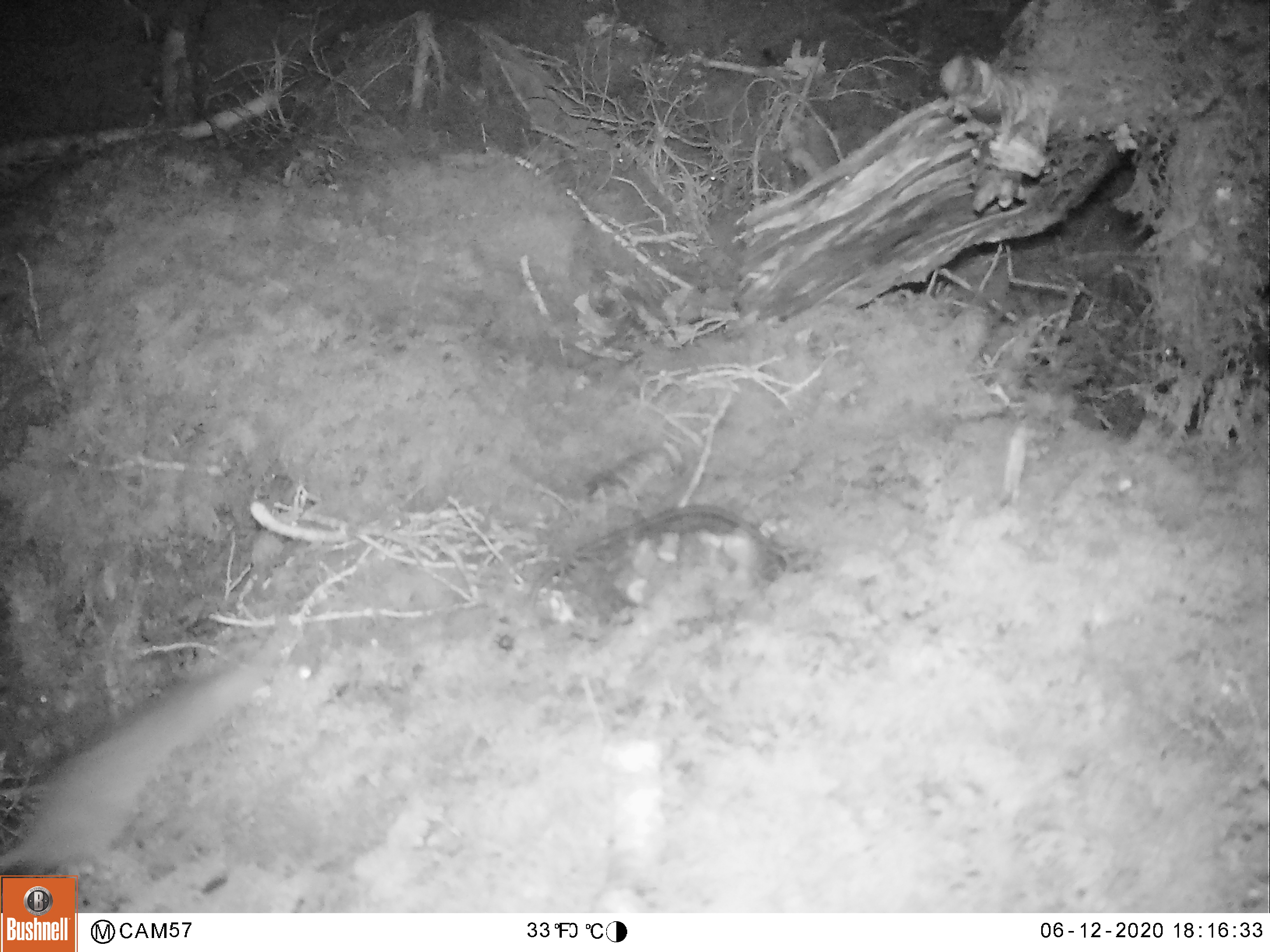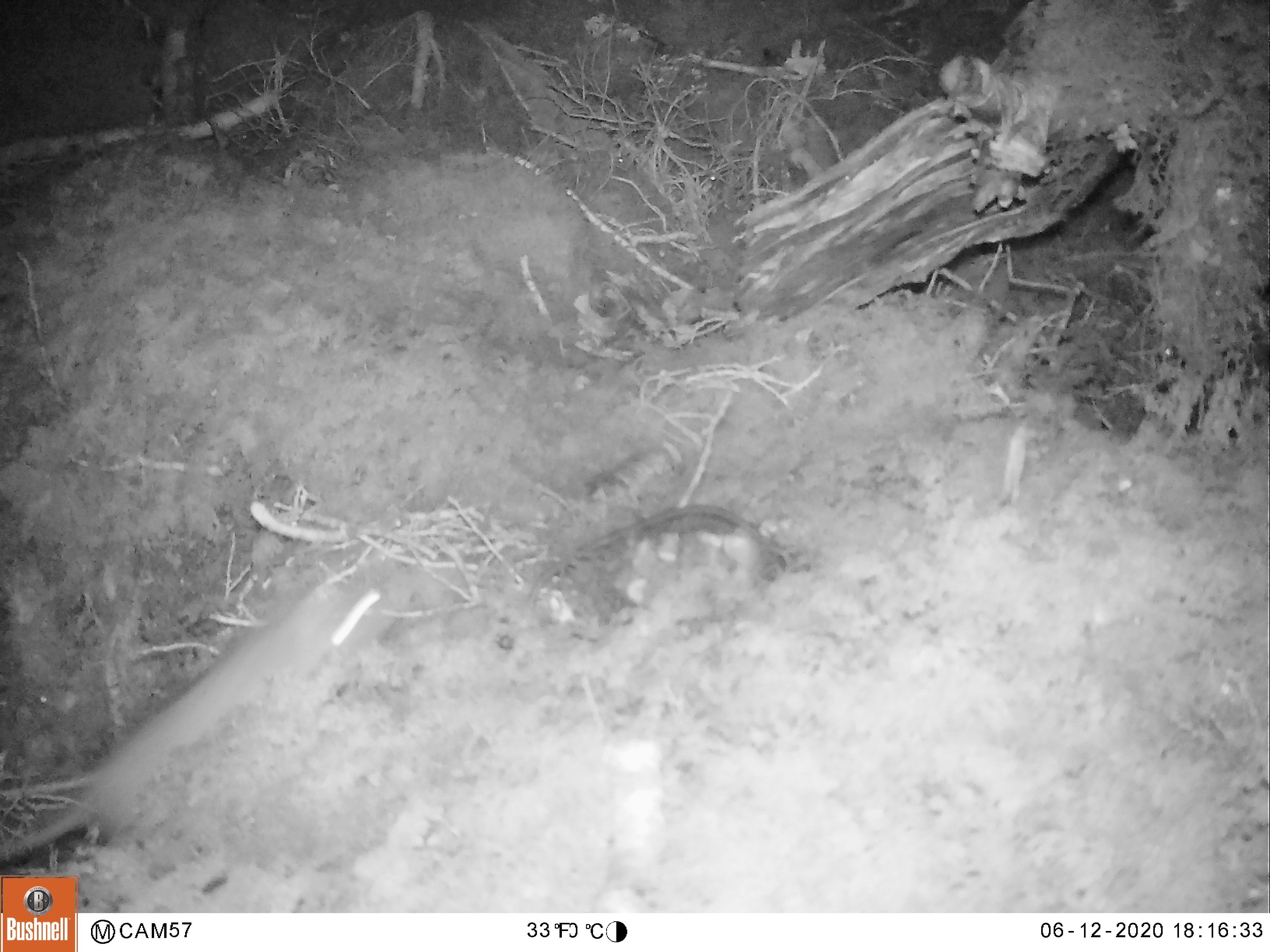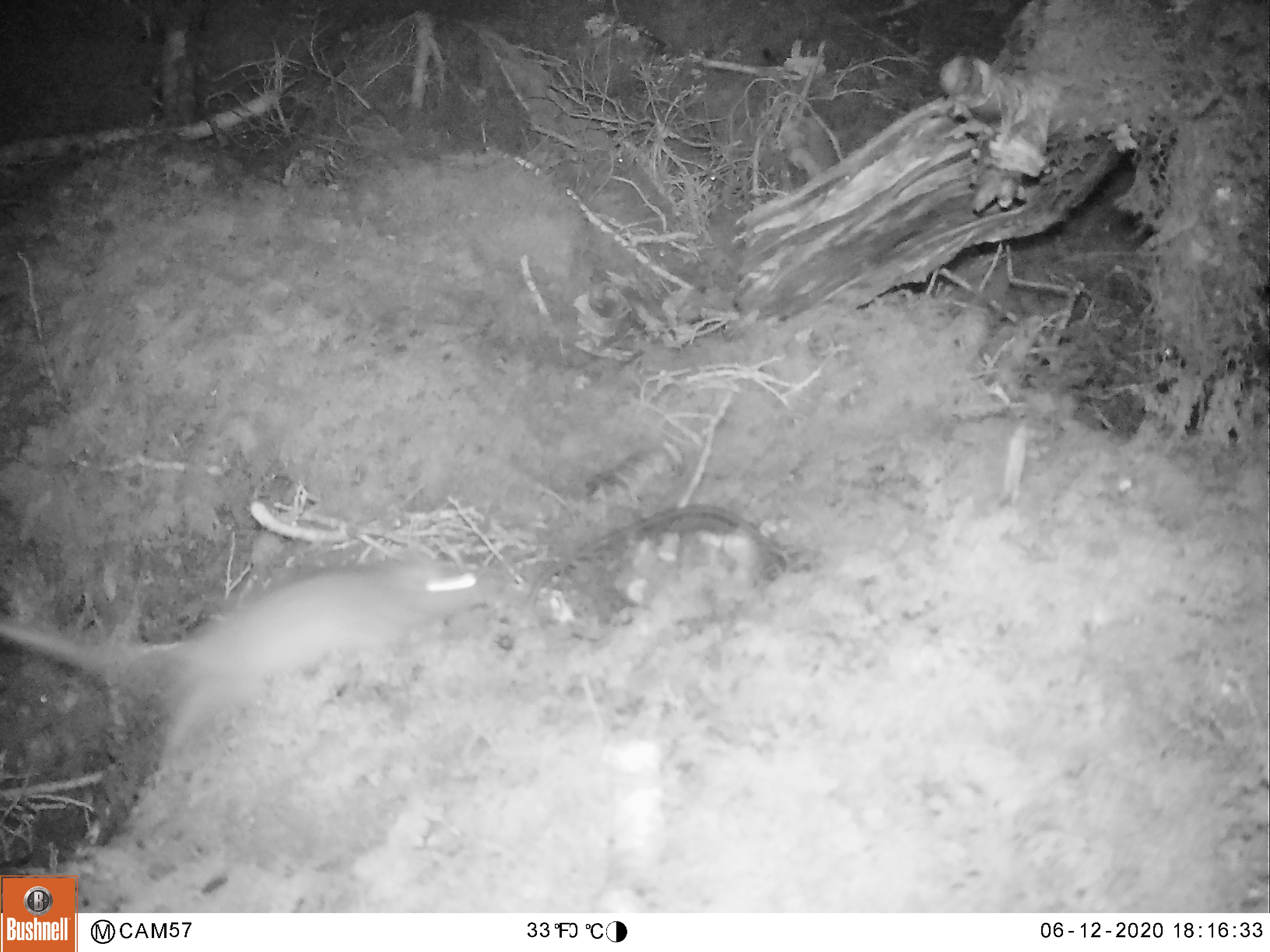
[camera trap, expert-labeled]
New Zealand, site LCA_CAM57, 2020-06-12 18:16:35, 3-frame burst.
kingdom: Animalia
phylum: Chordata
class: Mammalia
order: Rodentia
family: Muridae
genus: Rattus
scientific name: Rattus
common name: rat